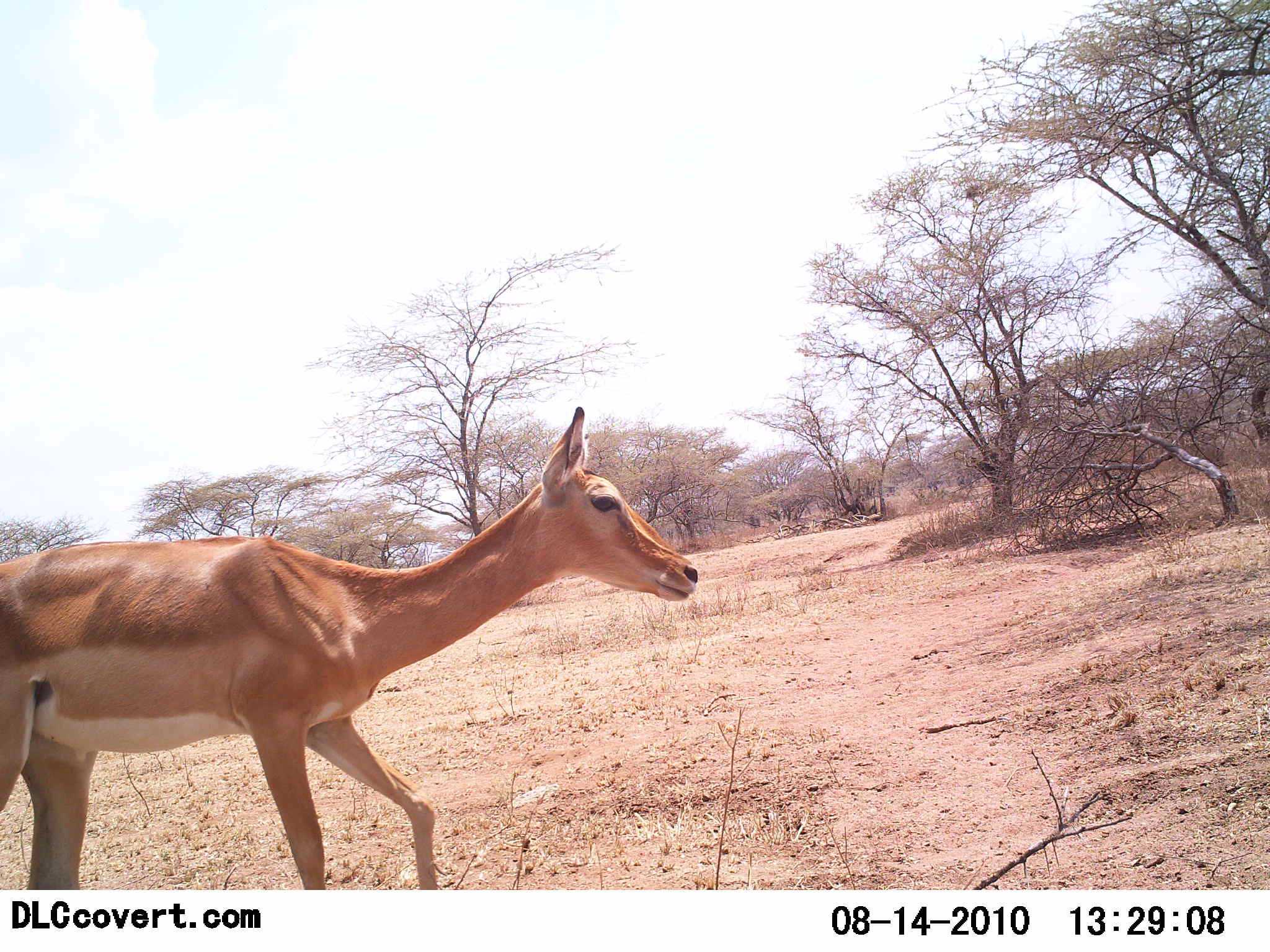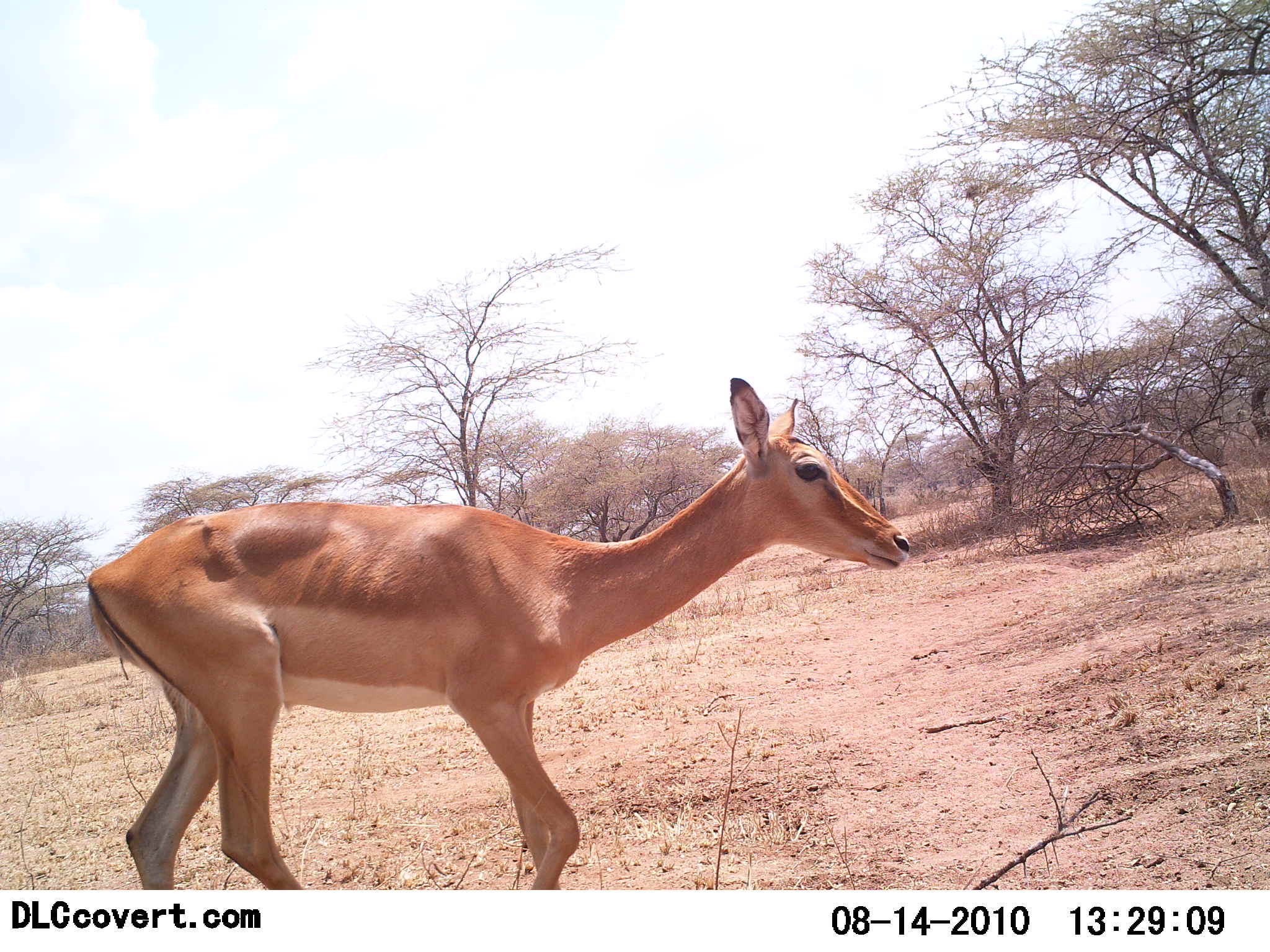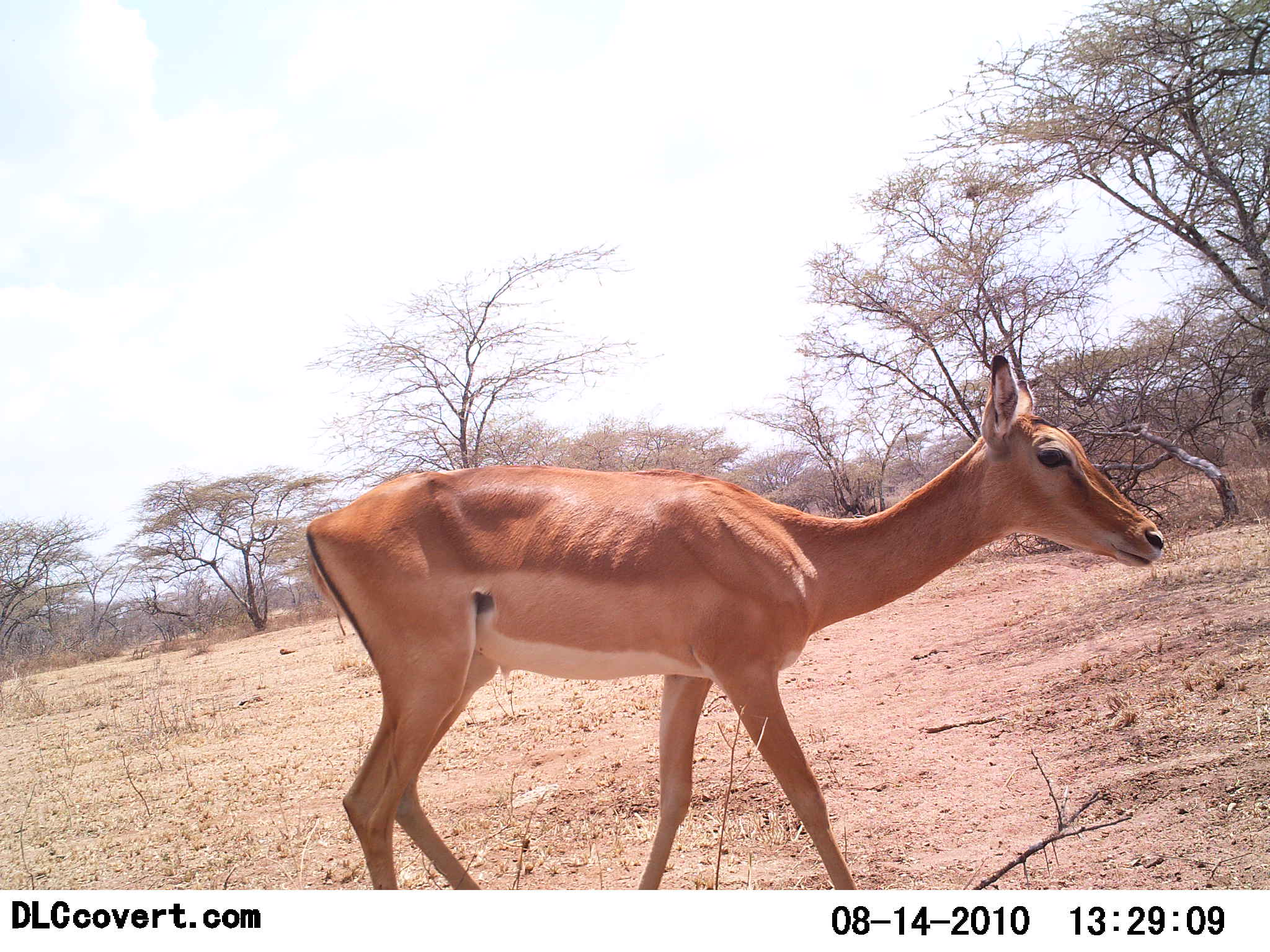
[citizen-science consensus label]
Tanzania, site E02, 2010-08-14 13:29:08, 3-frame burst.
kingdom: Animalia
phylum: Chordata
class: Mammalia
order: Artiodactyla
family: Bovidae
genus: Aepyceros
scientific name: Aepyceros melampus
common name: impala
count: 1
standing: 23%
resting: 0%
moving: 100%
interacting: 0%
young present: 8%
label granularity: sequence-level